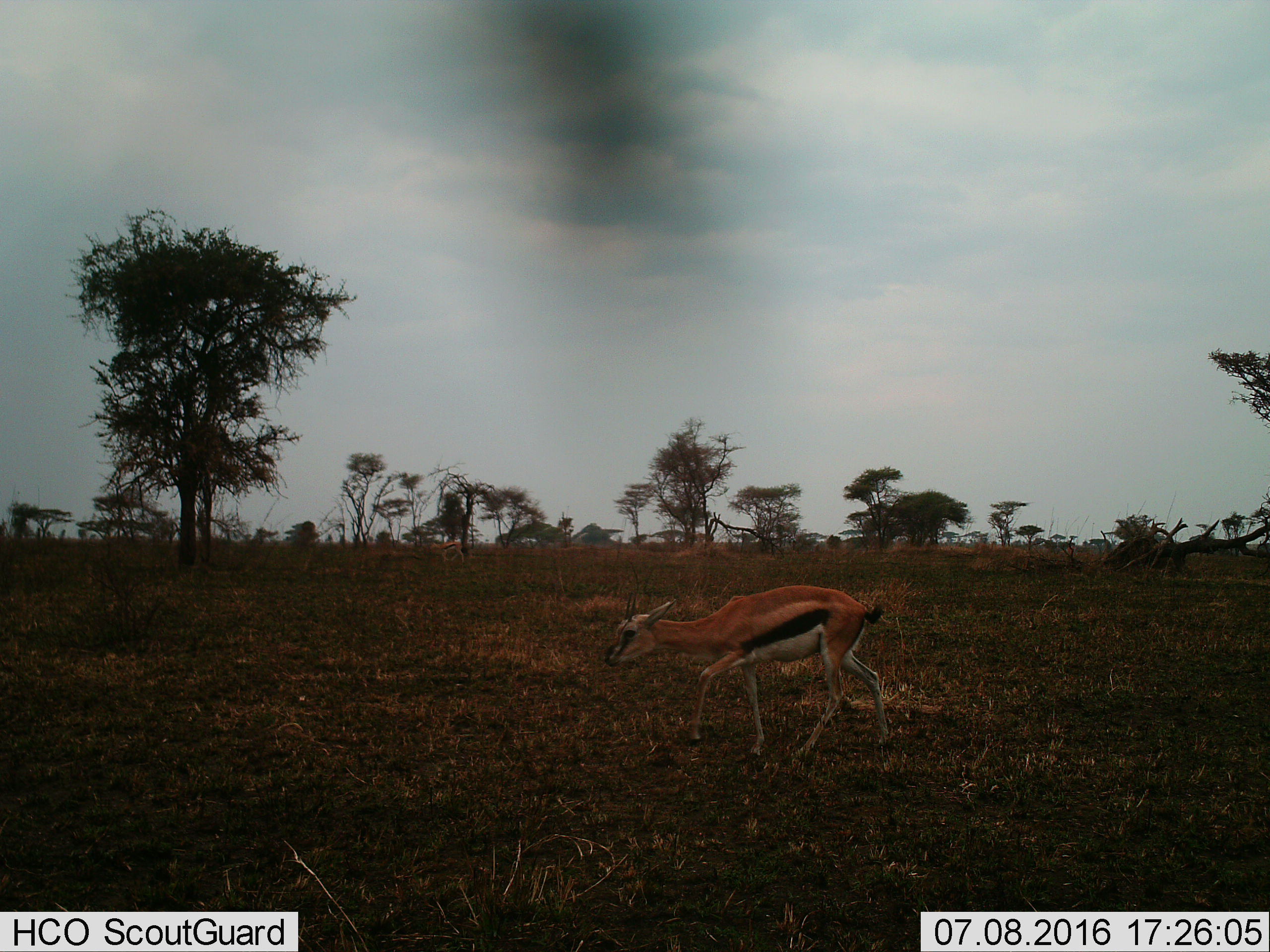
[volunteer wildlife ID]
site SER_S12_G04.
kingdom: Animalia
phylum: Chordata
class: Mammalia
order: Artiodactyla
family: Bovidae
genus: Eudorcas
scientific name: Eudorcas thomsonii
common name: thomson's gazelle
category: gazellethomsons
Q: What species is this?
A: Gazellethomsons (thomson's gazelle) (Eudorcas thomsonii).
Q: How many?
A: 1.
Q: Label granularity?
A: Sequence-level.